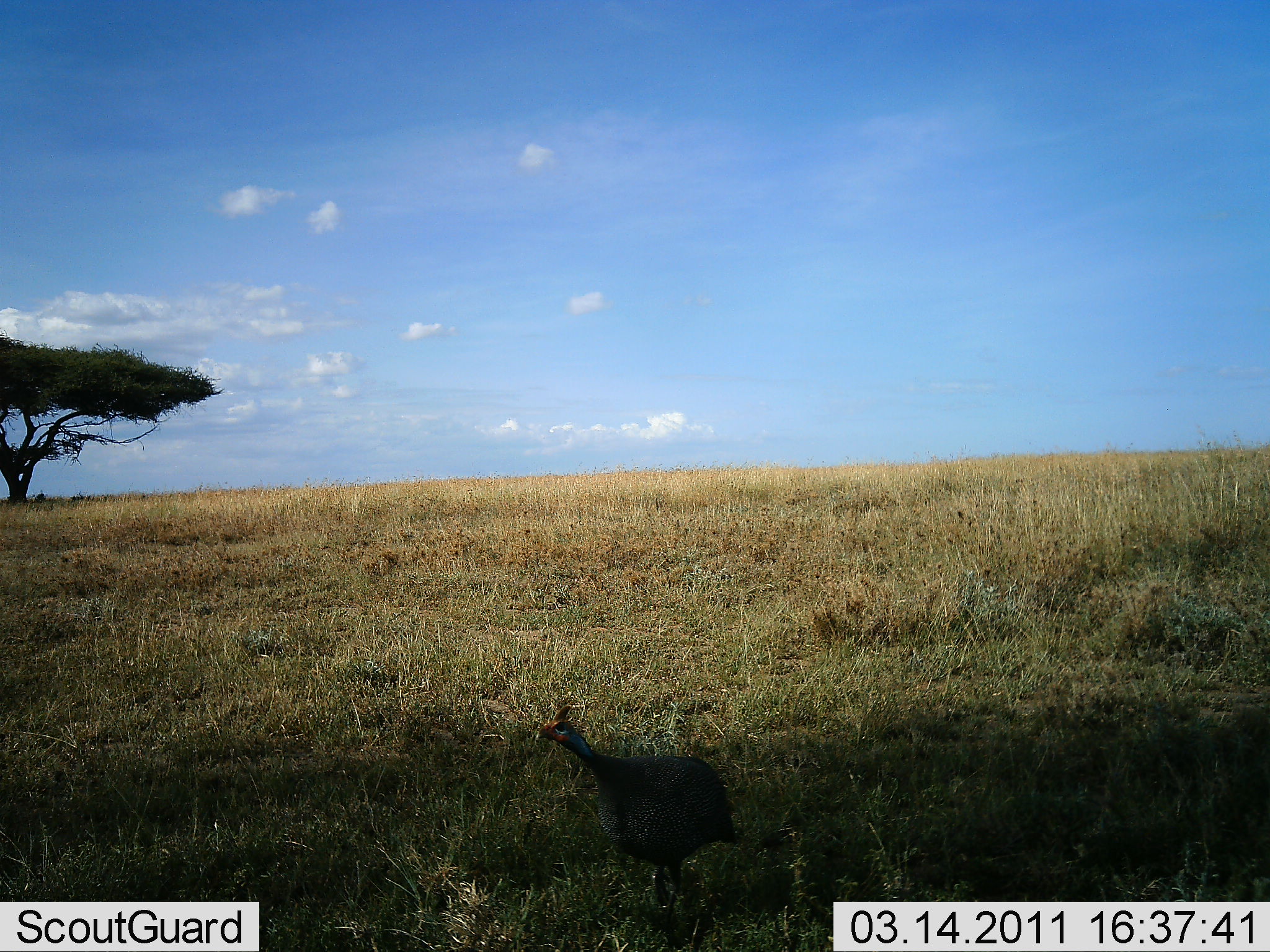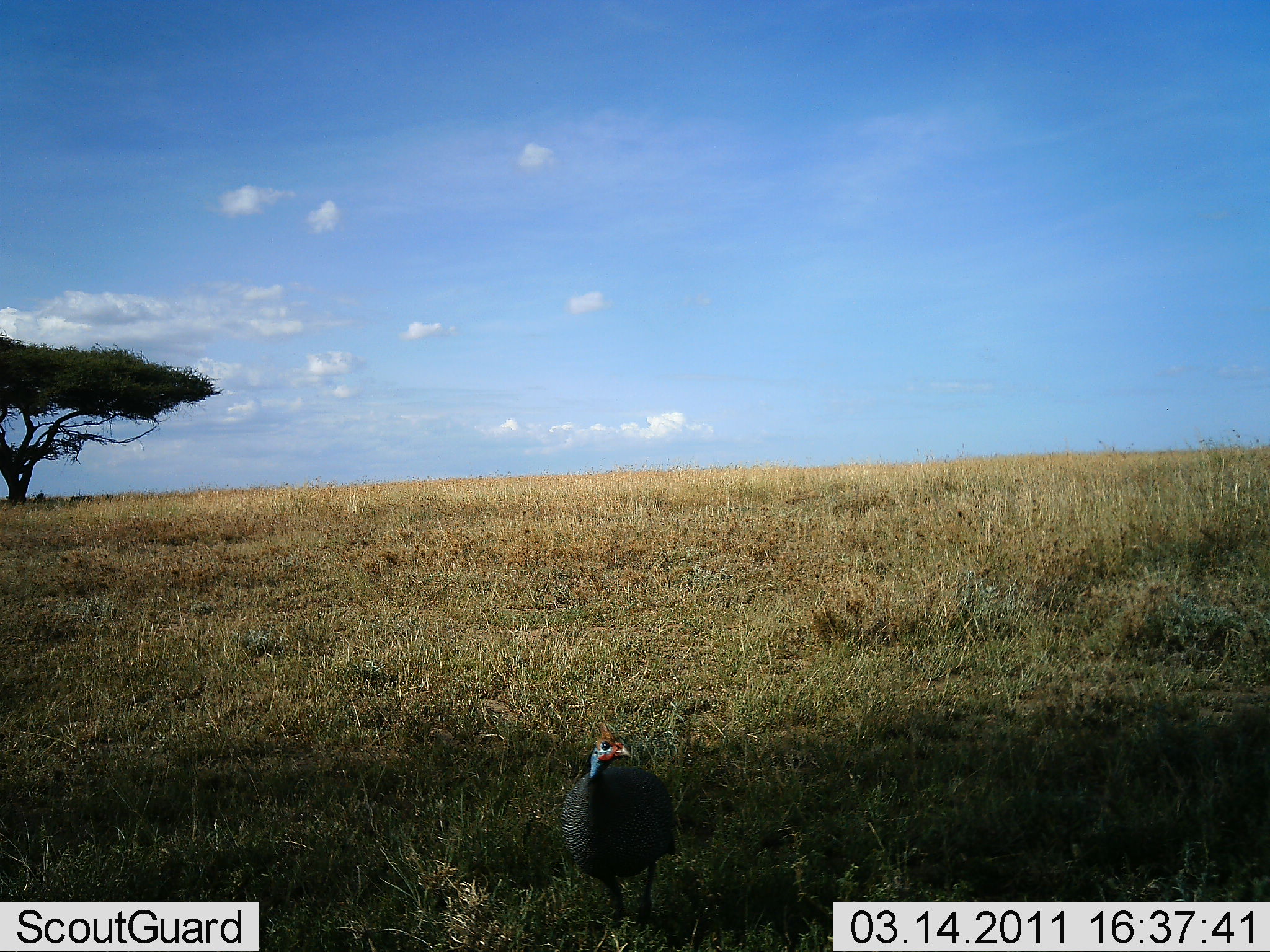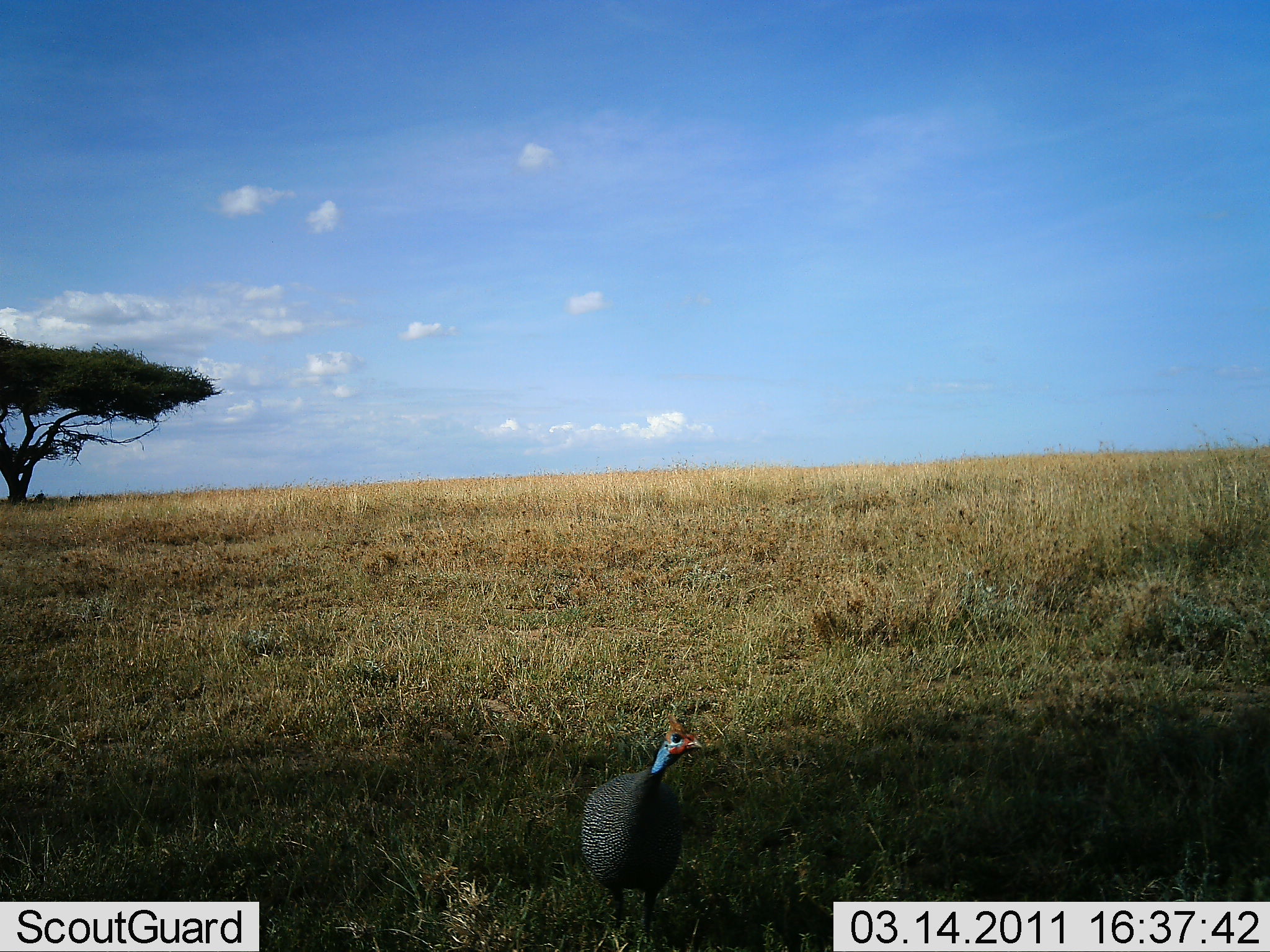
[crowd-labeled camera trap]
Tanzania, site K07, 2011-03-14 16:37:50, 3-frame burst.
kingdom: Animalia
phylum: Chordata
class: Aves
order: Galliformes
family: Numididae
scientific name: Numididae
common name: guinea fowl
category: guineafowl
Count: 1.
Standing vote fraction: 45%.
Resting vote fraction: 0%.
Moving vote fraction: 64%.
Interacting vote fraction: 0%.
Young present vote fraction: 0%.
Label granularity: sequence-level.